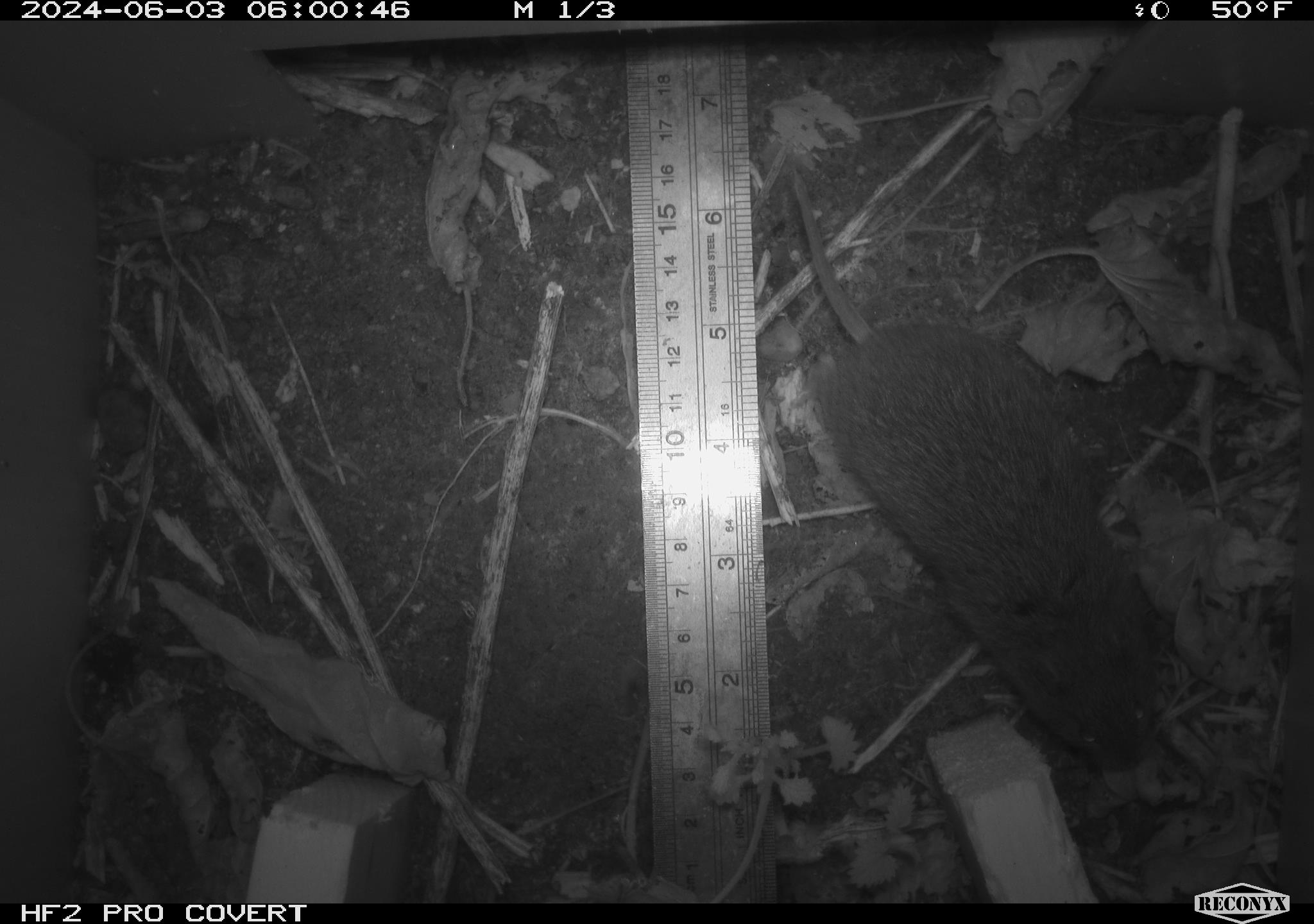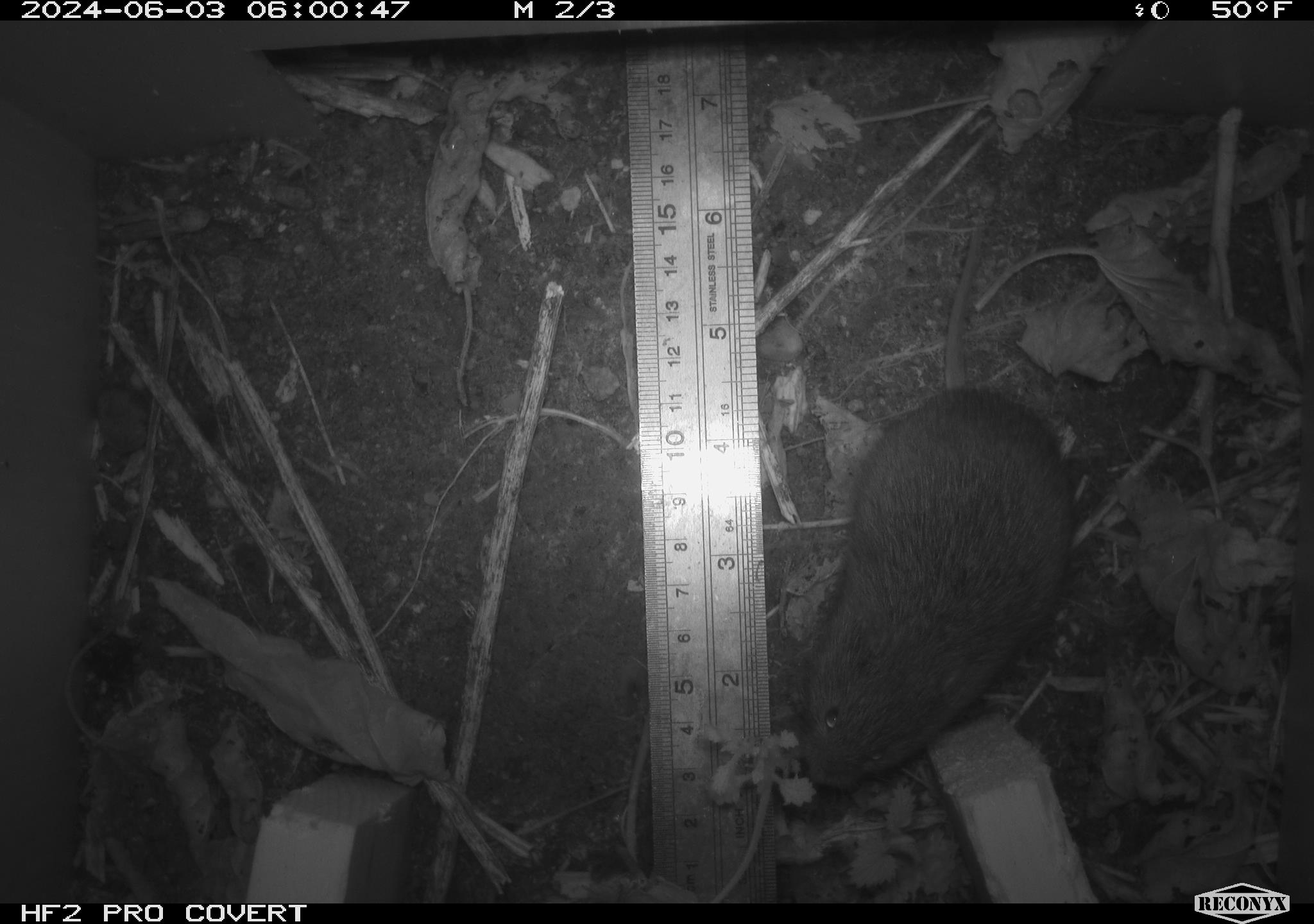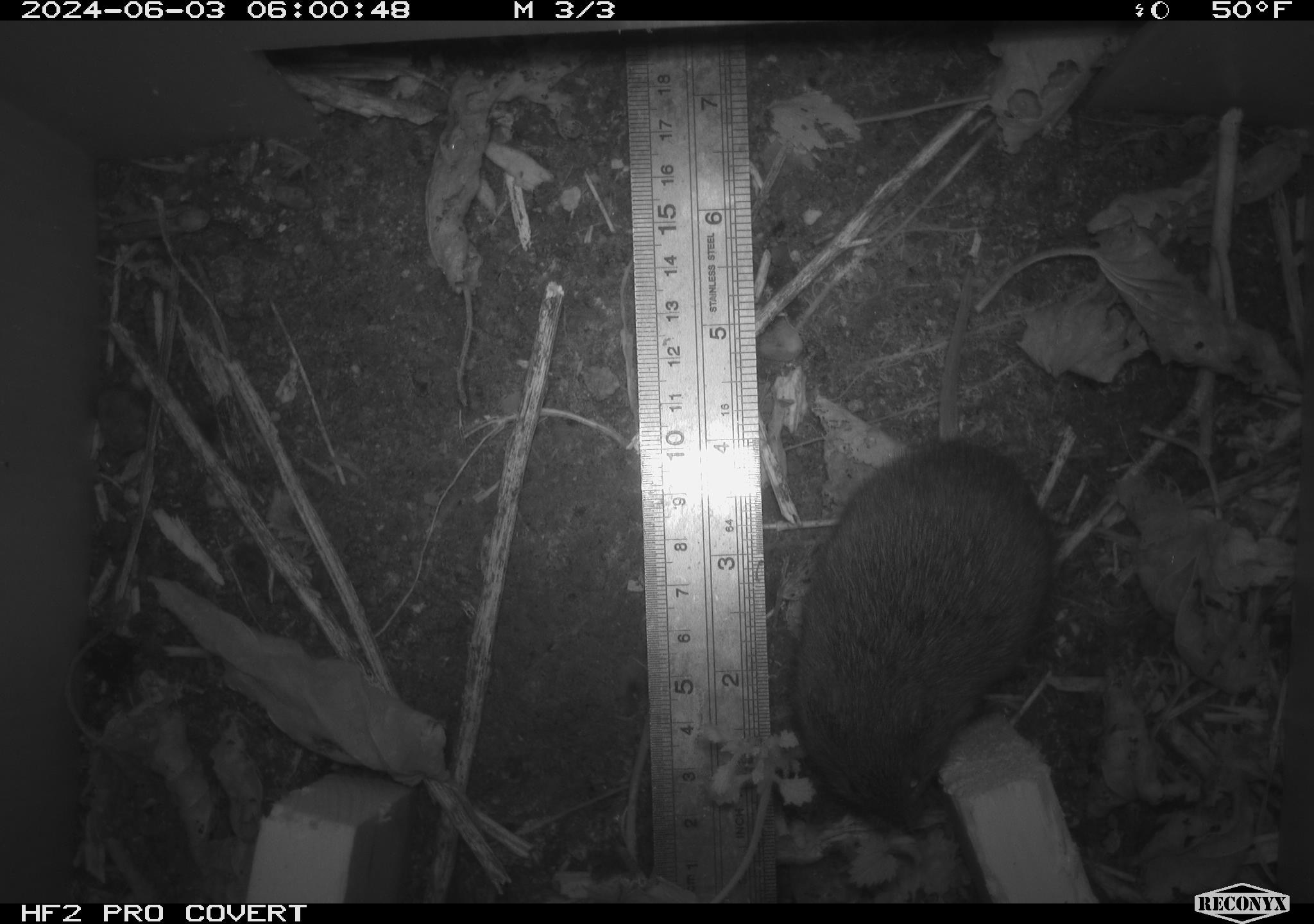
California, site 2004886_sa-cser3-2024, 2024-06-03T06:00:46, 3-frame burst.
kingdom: Animalia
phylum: Chordata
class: Mammalia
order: Rodentia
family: Cricetidae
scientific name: Cricetidae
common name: hamsters, voles, lemmings, and allies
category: cricetidae family